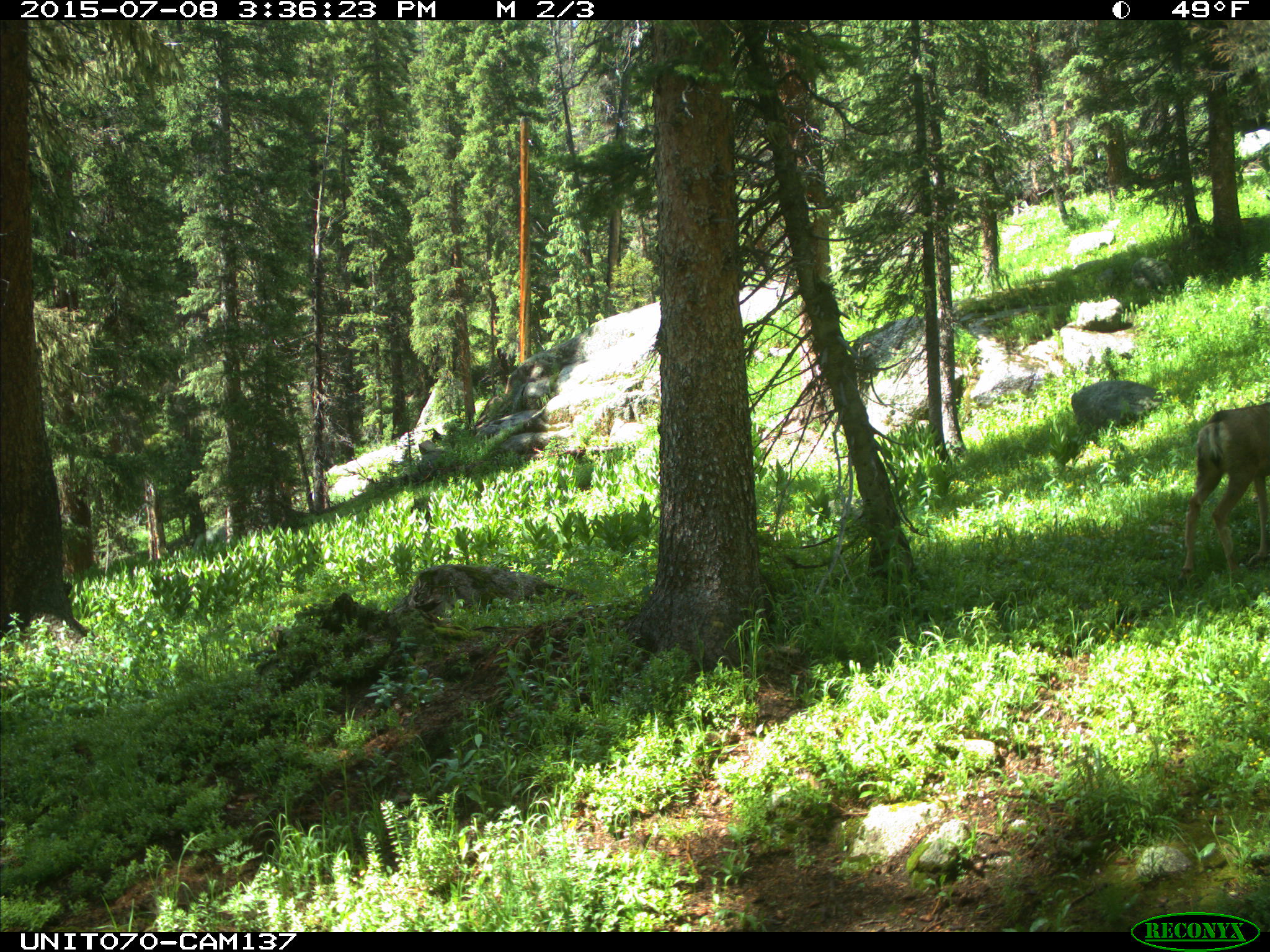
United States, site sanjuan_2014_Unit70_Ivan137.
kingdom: Animalia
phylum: Chordata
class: Mammalia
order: Artiodactyla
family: Cervidae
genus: Odocoileus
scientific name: Odocoileus hemionus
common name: mule deer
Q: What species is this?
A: Odocoileus hemionus (mule deer).